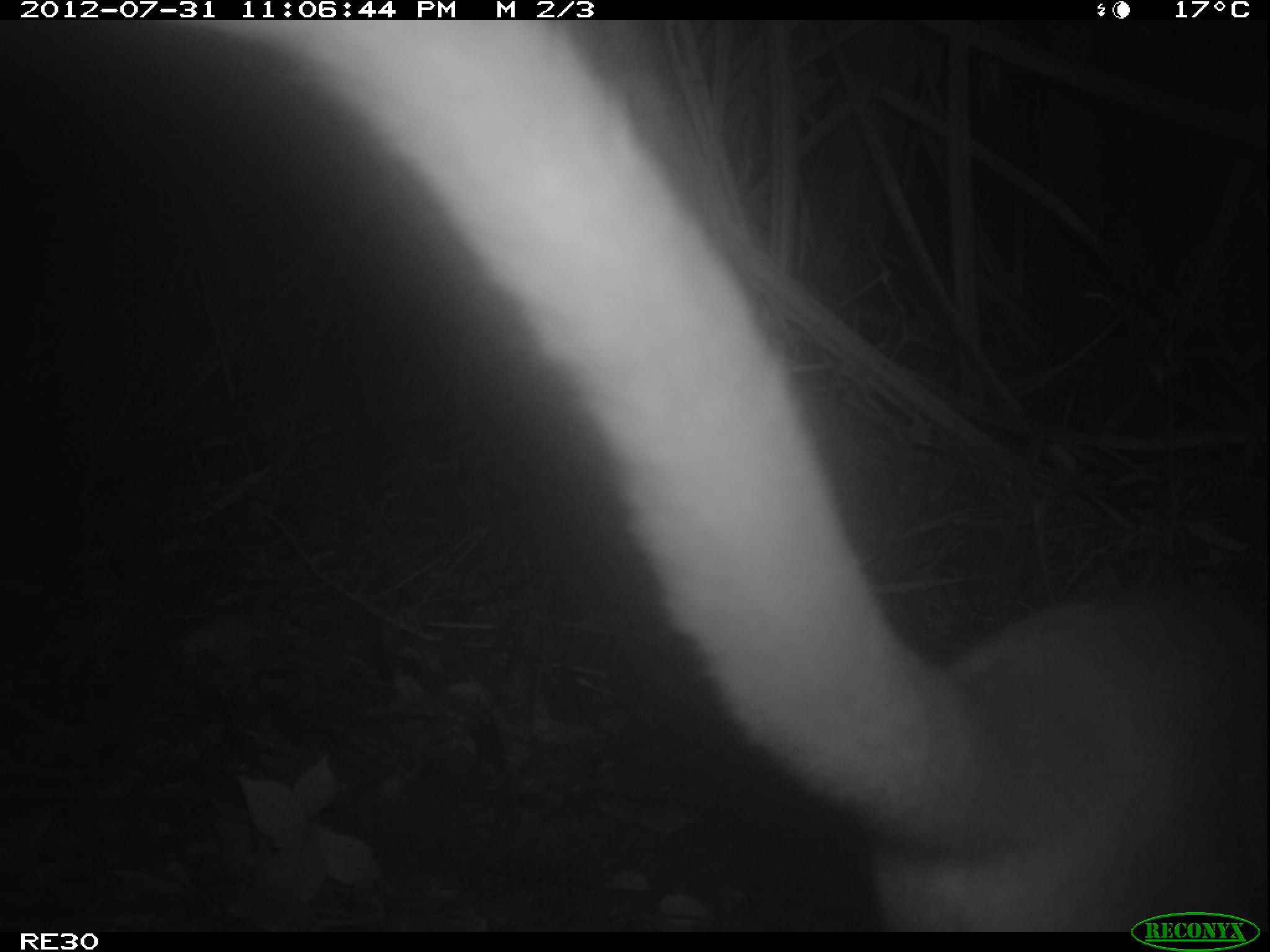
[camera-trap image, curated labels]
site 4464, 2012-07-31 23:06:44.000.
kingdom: Animalia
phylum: Chordata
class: Mammalia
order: Carnivora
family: Eupleridae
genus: Cryptoprocta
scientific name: Cryptoprocta ferox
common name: fossa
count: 1